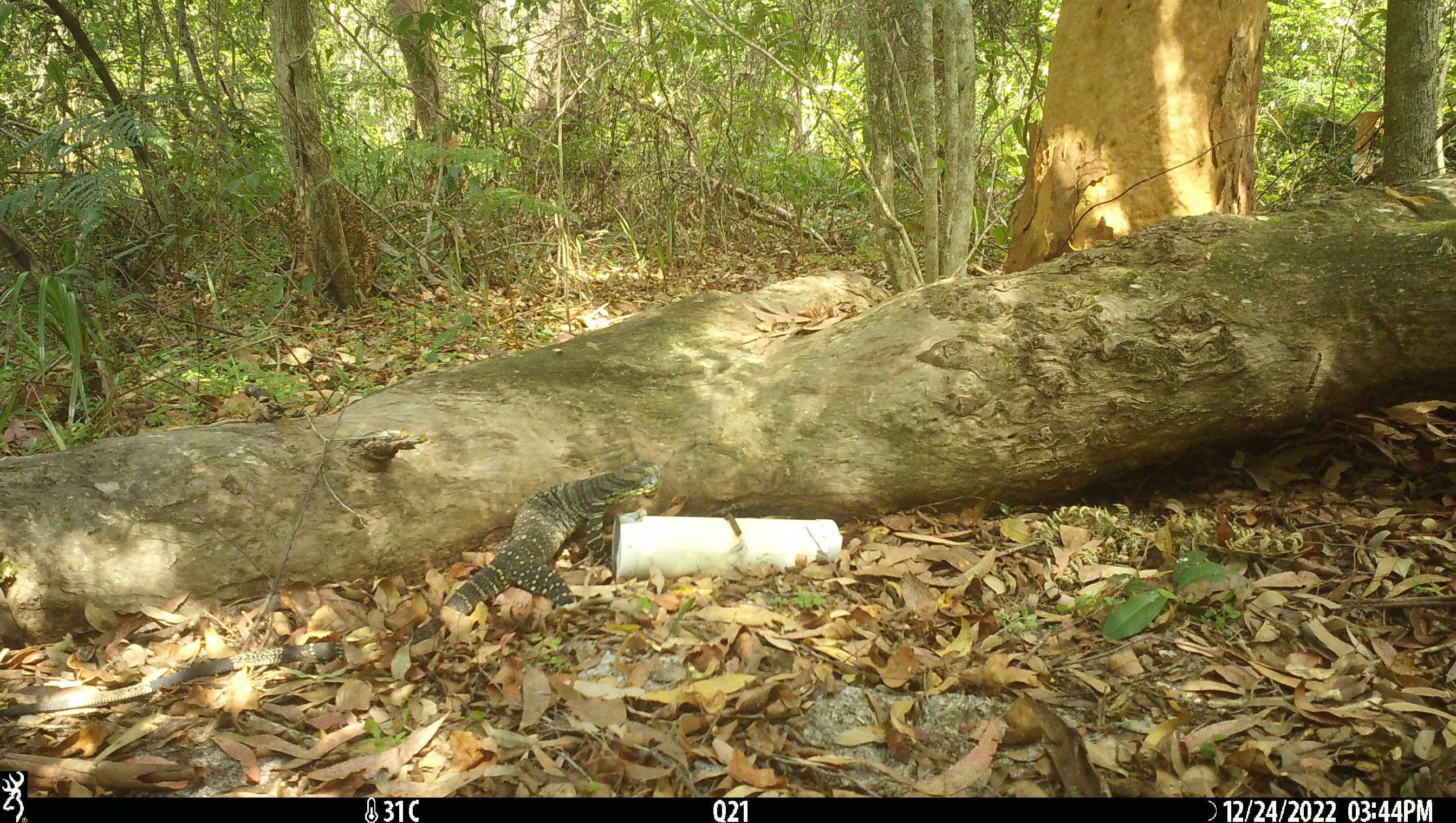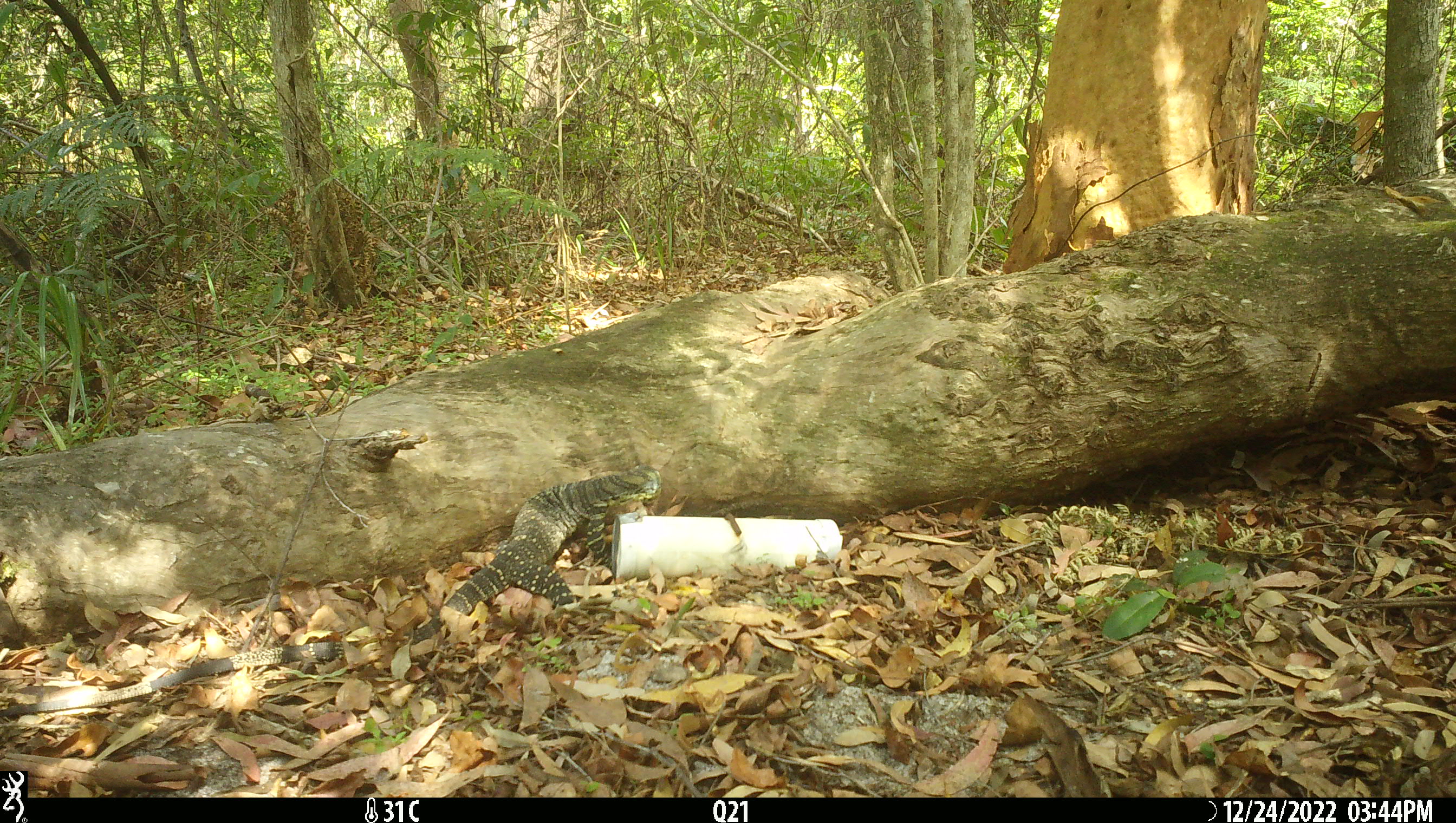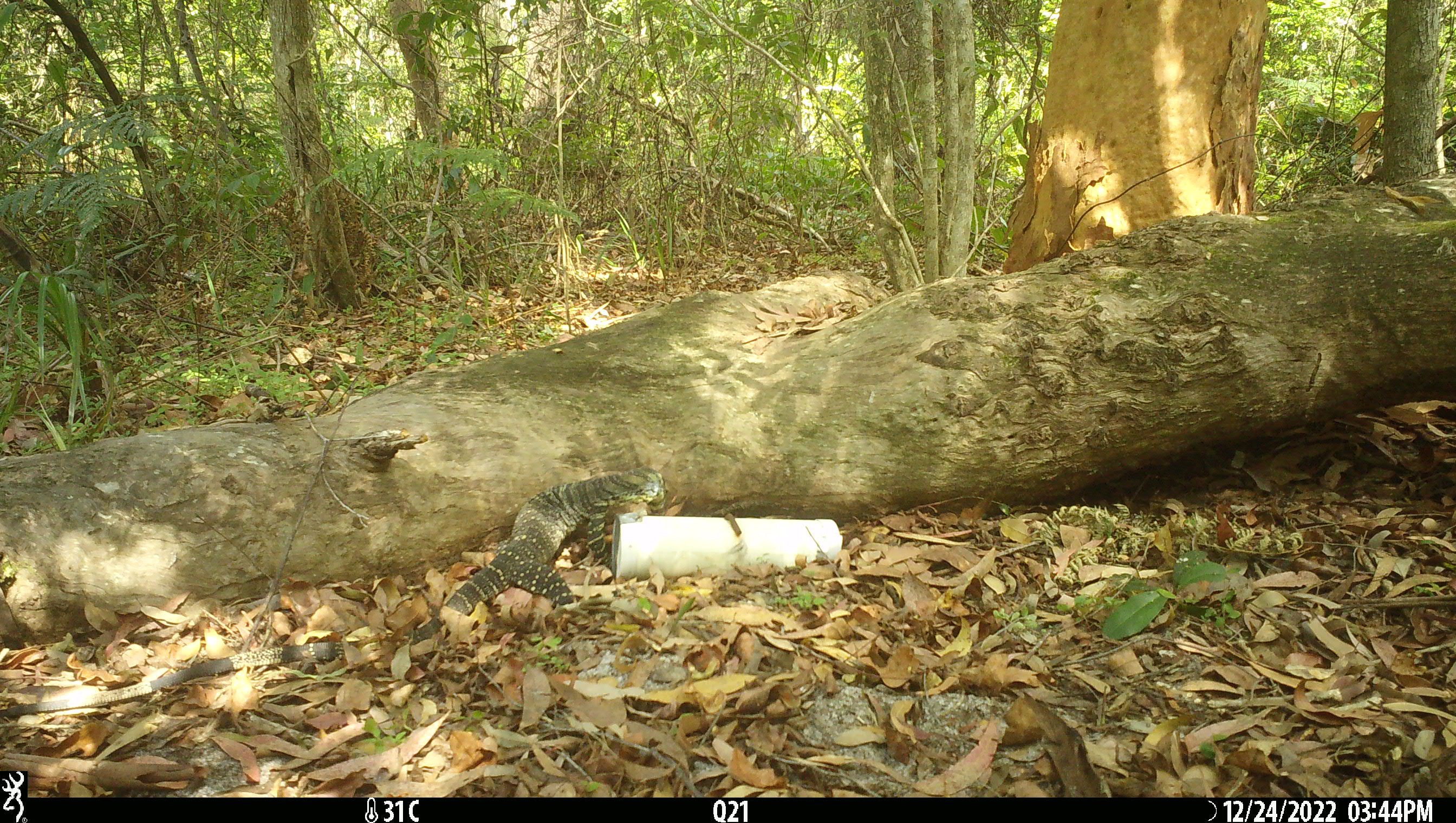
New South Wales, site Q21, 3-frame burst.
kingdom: Animalia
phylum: Chordata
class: Reptilia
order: Squamata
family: Varanidae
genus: Varanus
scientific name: Varanus varius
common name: lace monitor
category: goanna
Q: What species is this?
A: Goanna (lace monitor) (Varanus varius).